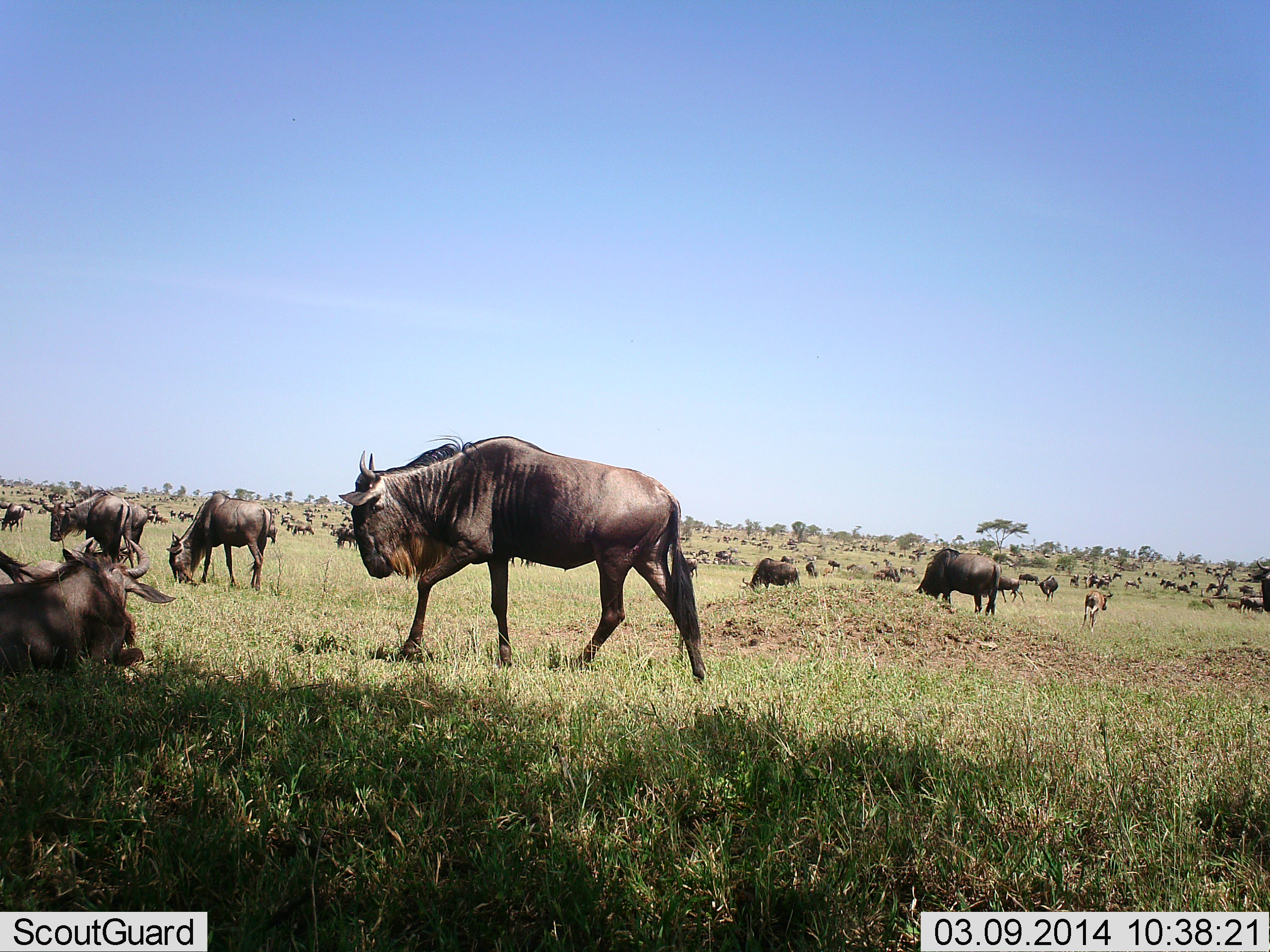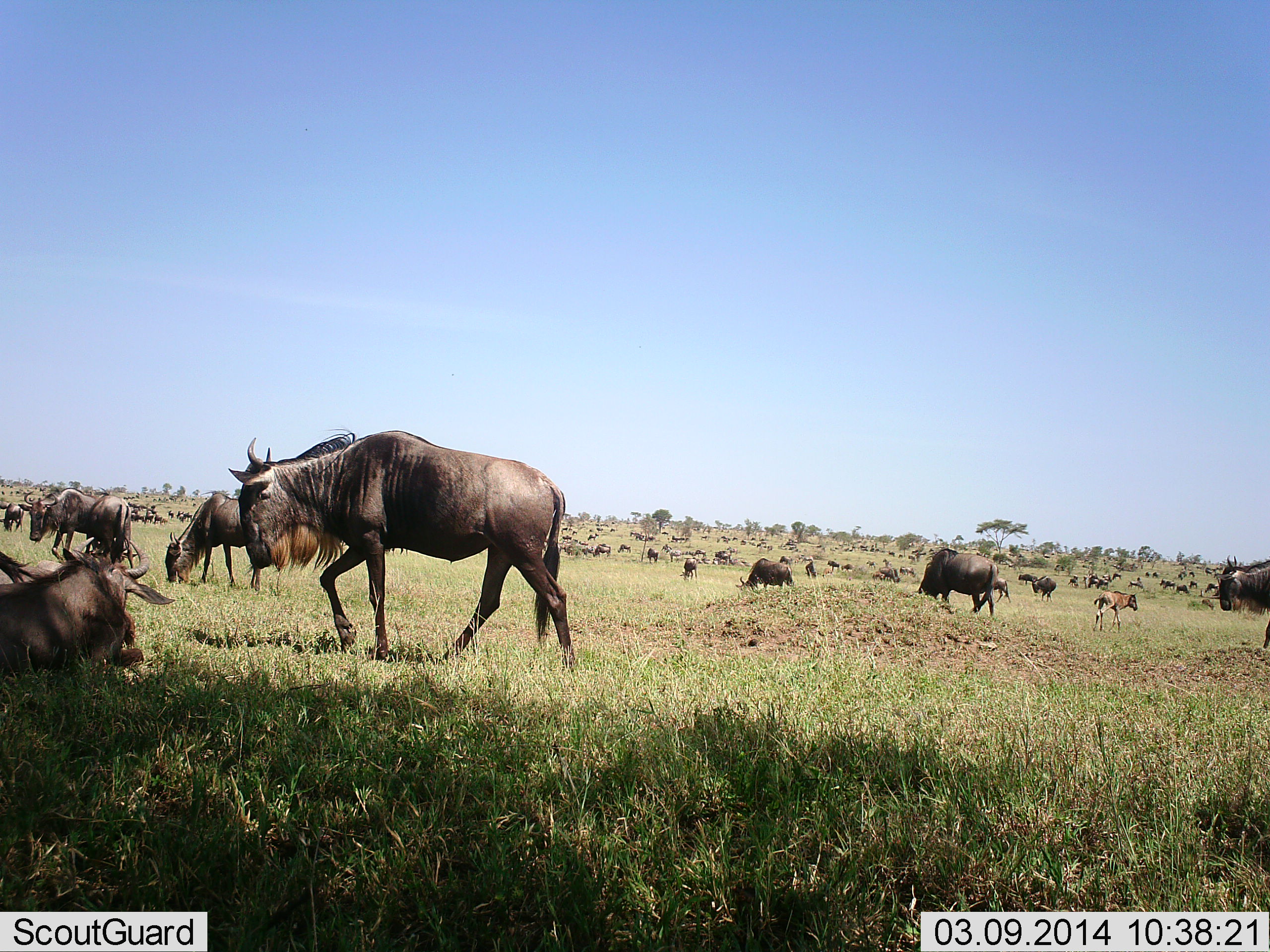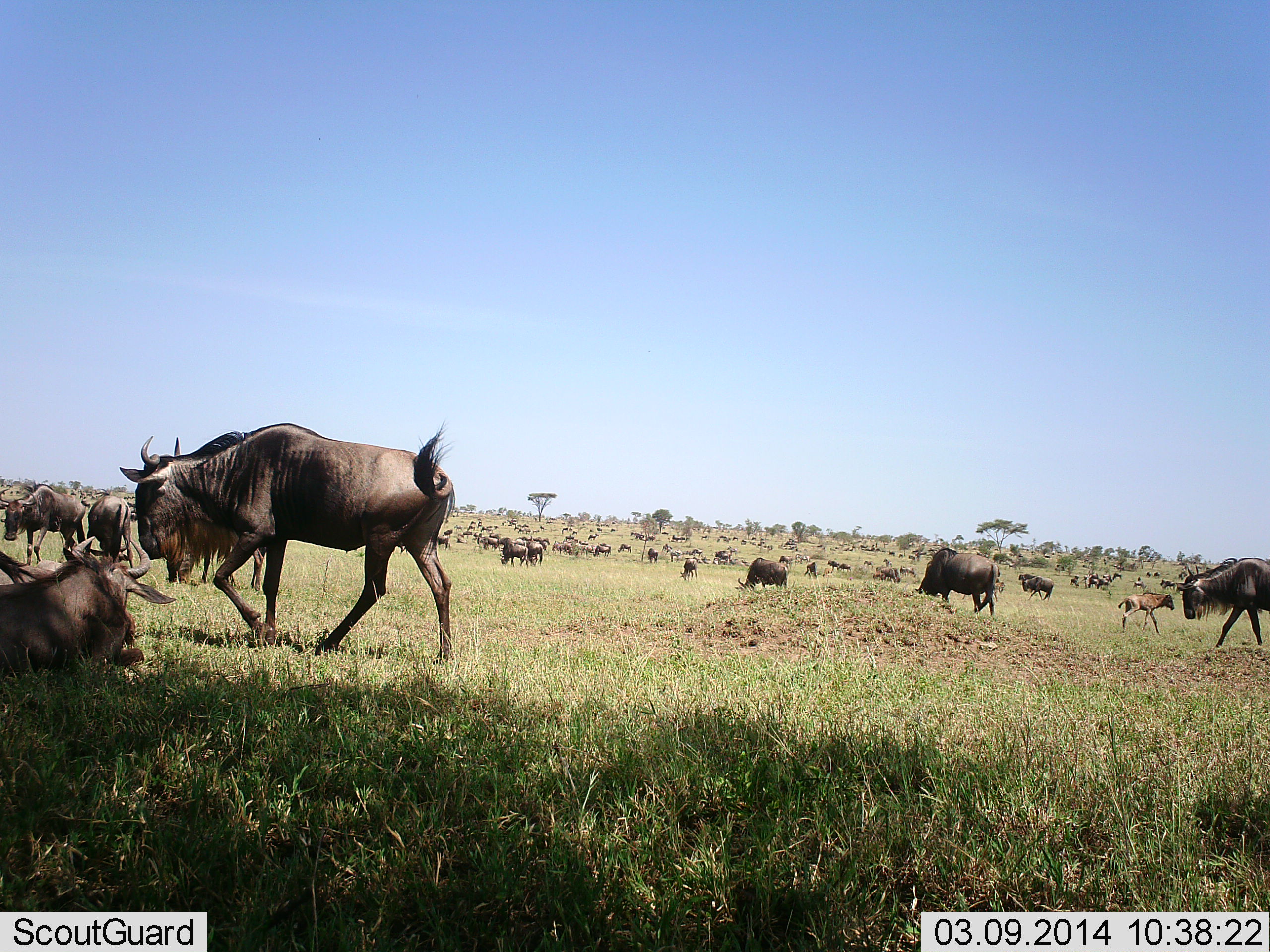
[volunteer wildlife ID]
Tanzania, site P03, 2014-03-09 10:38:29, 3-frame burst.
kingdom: Animalia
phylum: Chordata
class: Mammalia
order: Artiodactyla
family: Bovidae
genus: Connochaetes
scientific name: Connochaetes taurinus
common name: blue wildebeest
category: wildebeest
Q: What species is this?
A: Wildebeest (blue wildebeest) (Connochaetes taurinus).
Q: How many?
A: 51+.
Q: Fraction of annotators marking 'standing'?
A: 70%.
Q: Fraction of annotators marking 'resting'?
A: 80%.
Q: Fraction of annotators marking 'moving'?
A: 80%.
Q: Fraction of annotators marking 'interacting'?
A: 0%.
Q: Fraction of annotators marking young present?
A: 80%.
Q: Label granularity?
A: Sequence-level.